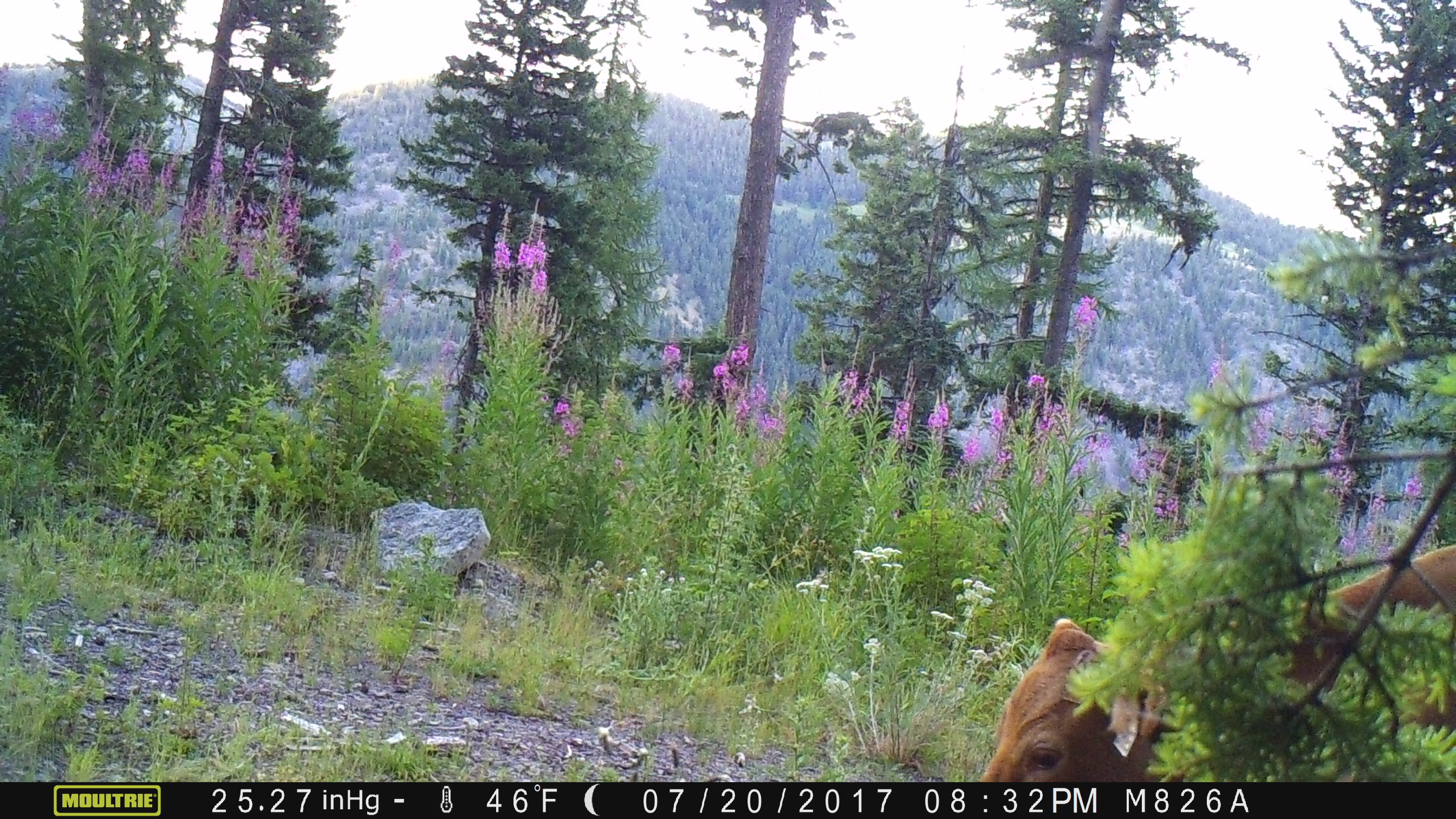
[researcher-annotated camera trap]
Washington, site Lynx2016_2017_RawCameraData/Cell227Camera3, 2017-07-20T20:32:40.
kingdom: Animalia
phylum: Chordata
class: Mammalia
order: Artiodactyla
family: Bovidae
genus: Bos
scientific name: Bos taurus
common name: domestic cattle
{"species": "domestic cattle (Bos taurus)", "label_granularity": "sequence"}